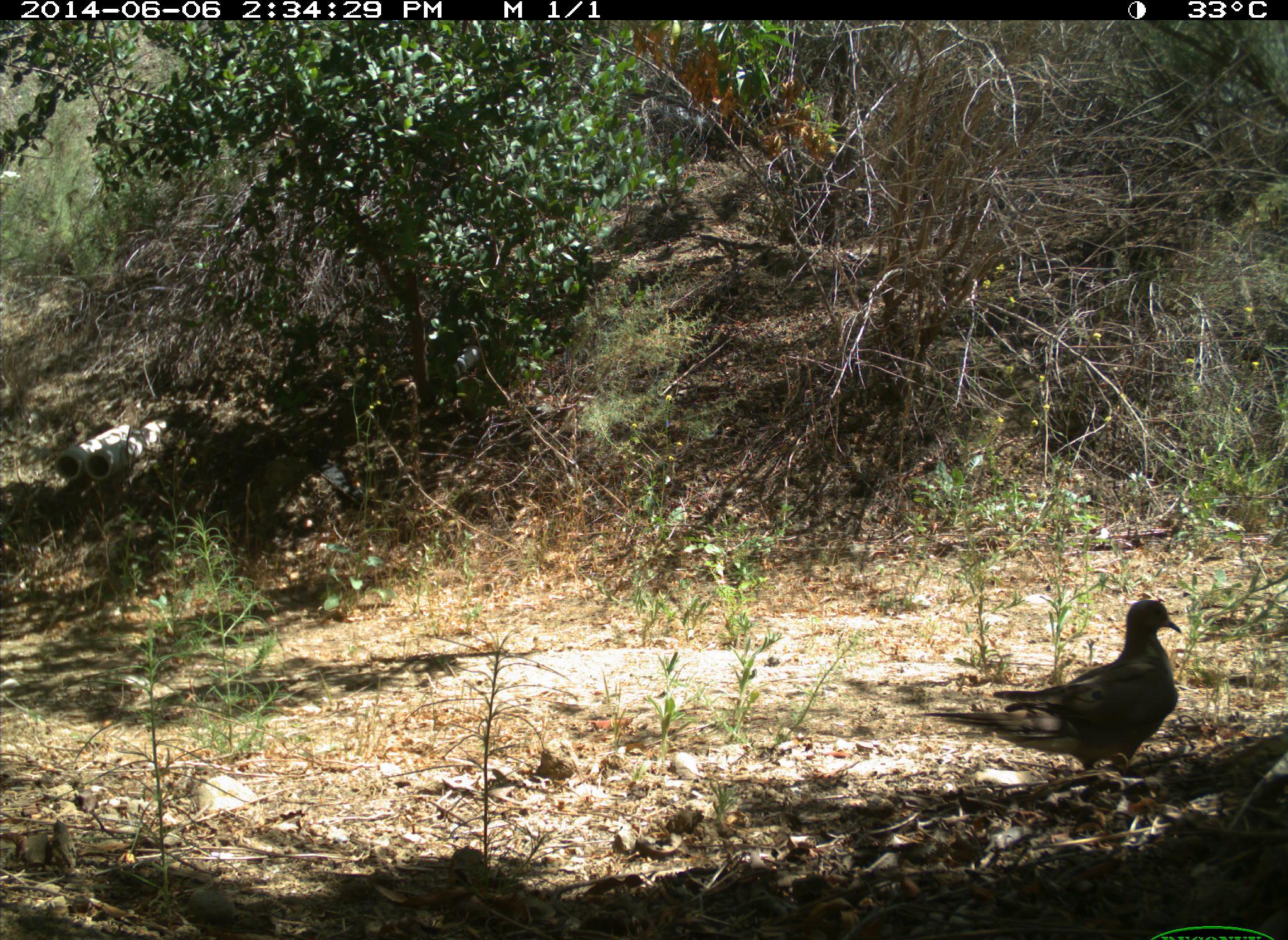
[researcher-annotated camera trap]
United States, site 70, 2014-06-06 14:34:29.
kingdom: Animalia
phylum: Chordata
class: Aves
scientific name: Aves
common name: bird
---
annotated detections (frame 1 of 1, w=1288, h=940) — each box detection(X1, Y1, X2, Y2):
bird: detection(911, 600, 1184, 784)